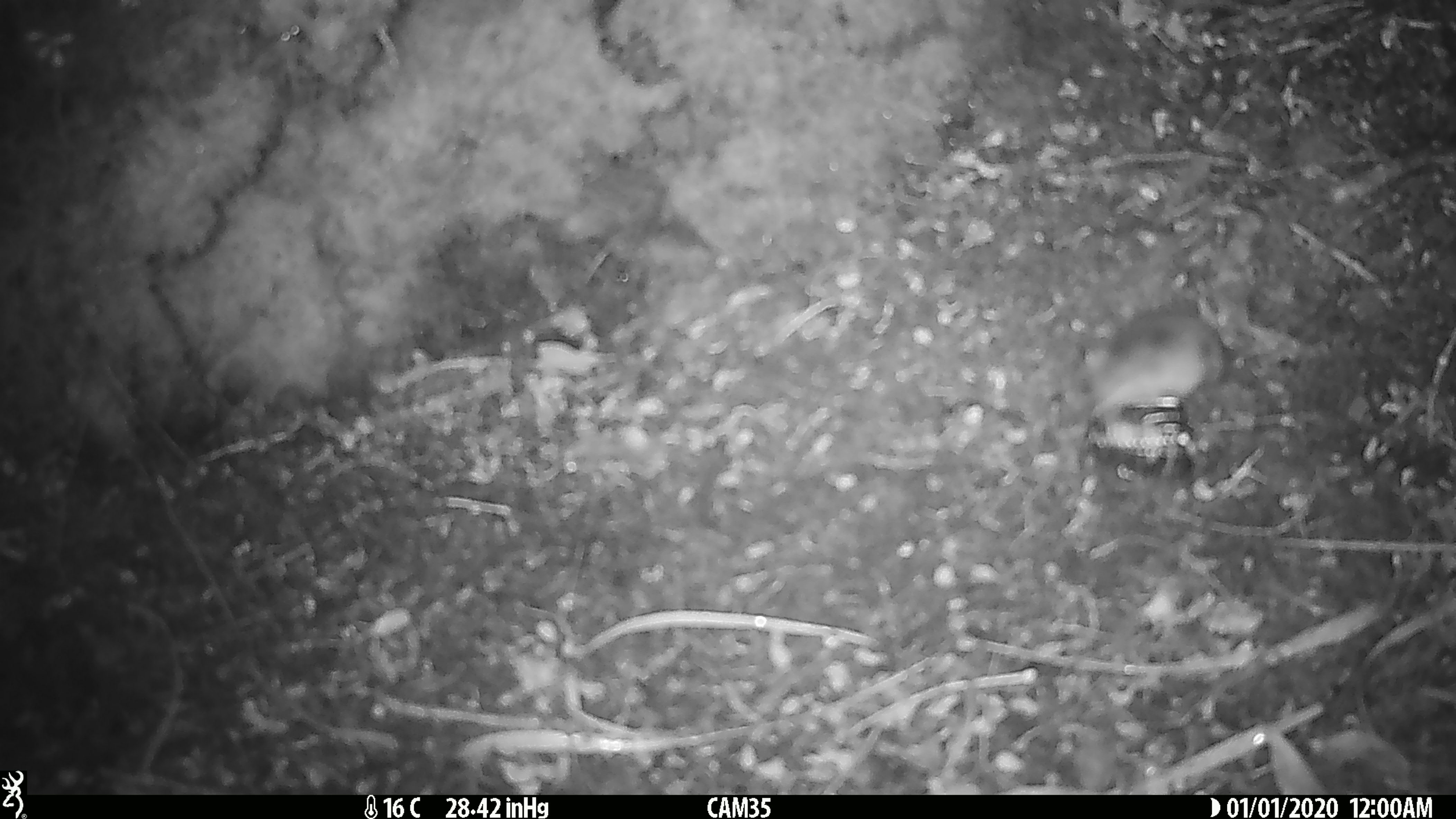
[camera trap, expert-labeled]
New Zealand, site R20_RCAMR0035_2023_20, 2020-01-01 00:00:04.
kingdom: Animalia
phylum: Chordata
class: Mammalia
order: Rodentia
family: Muridae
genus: Mus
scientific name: Mus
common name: mouse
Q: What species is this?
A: Mouse (Mus).